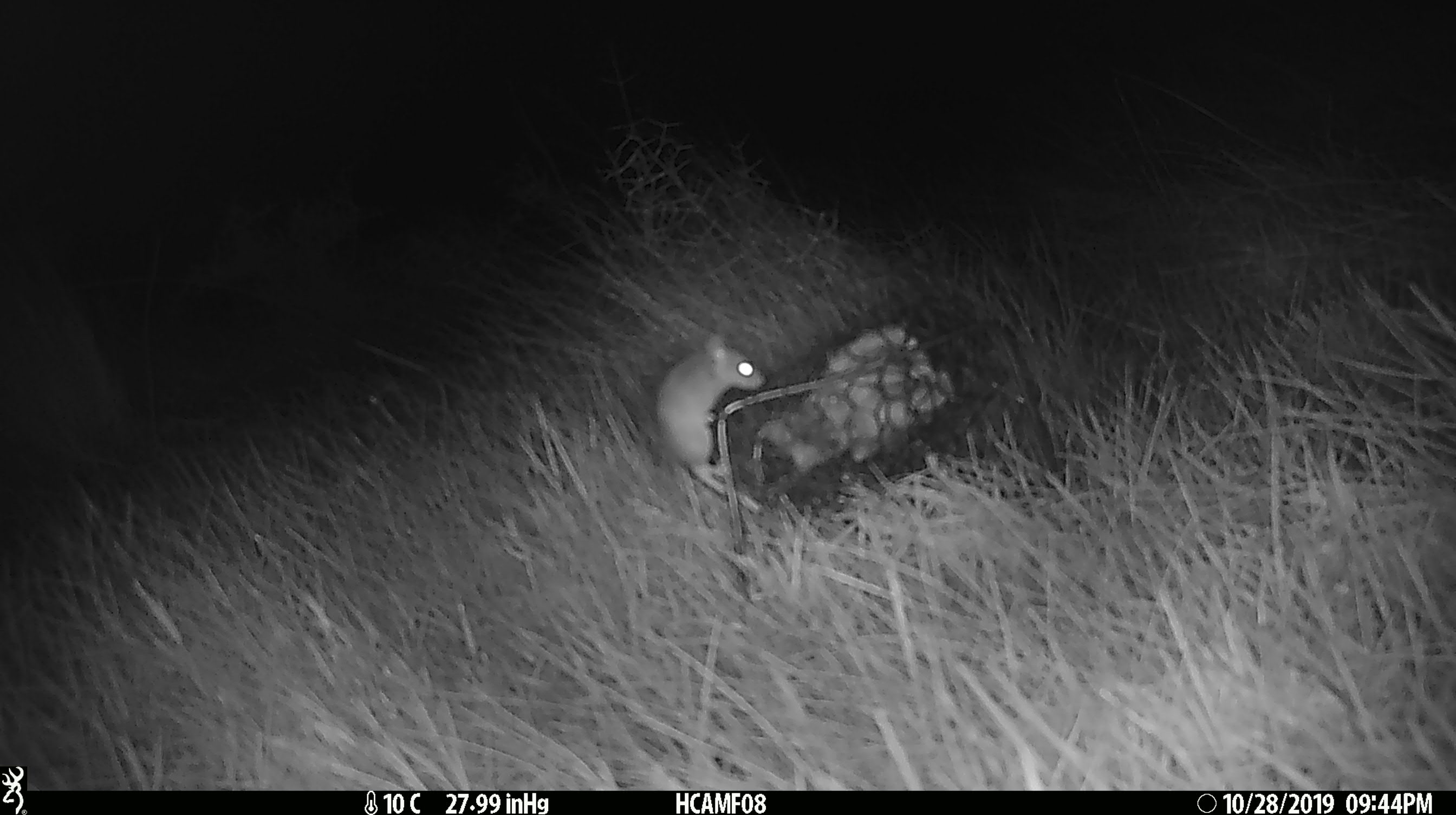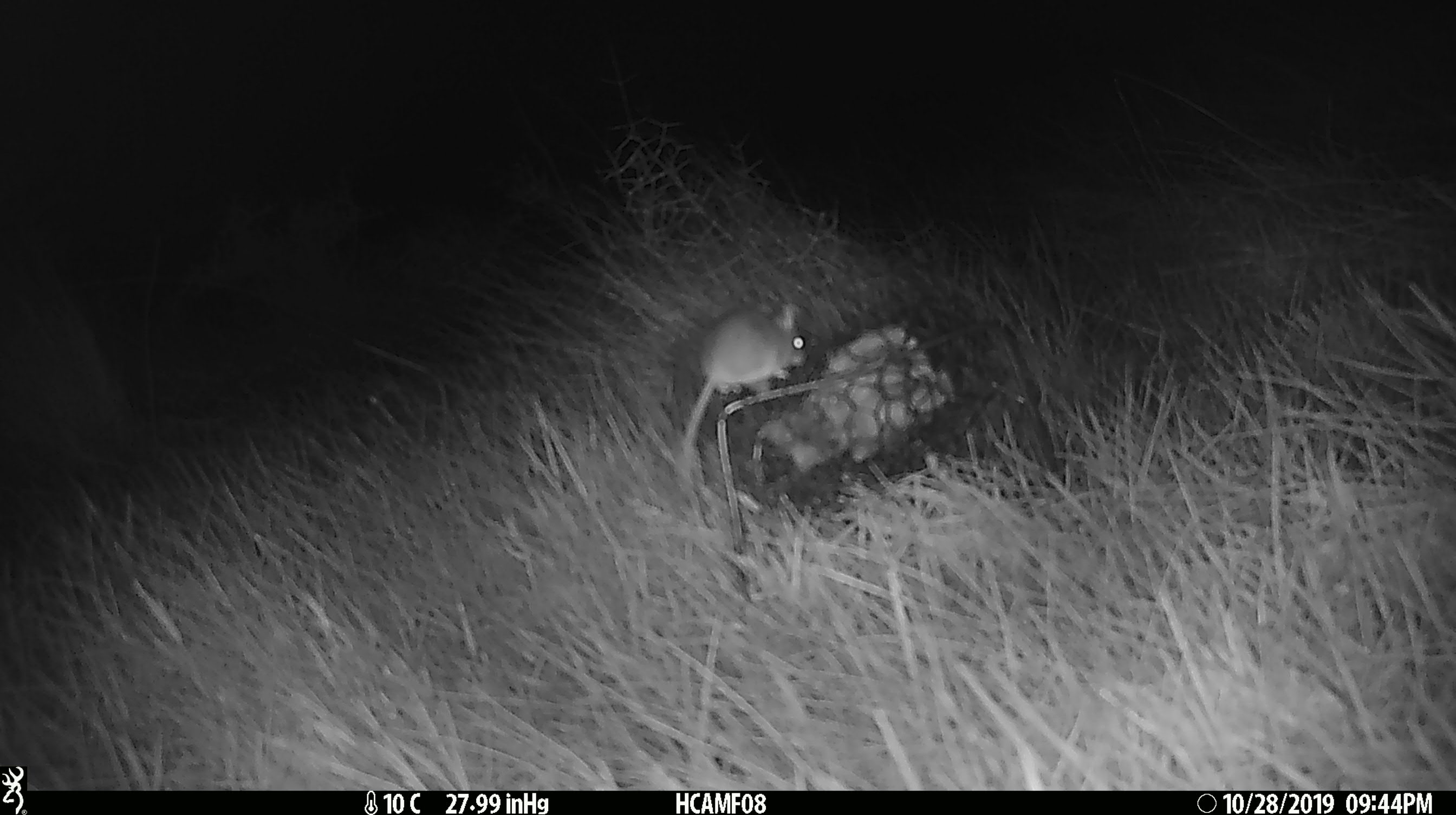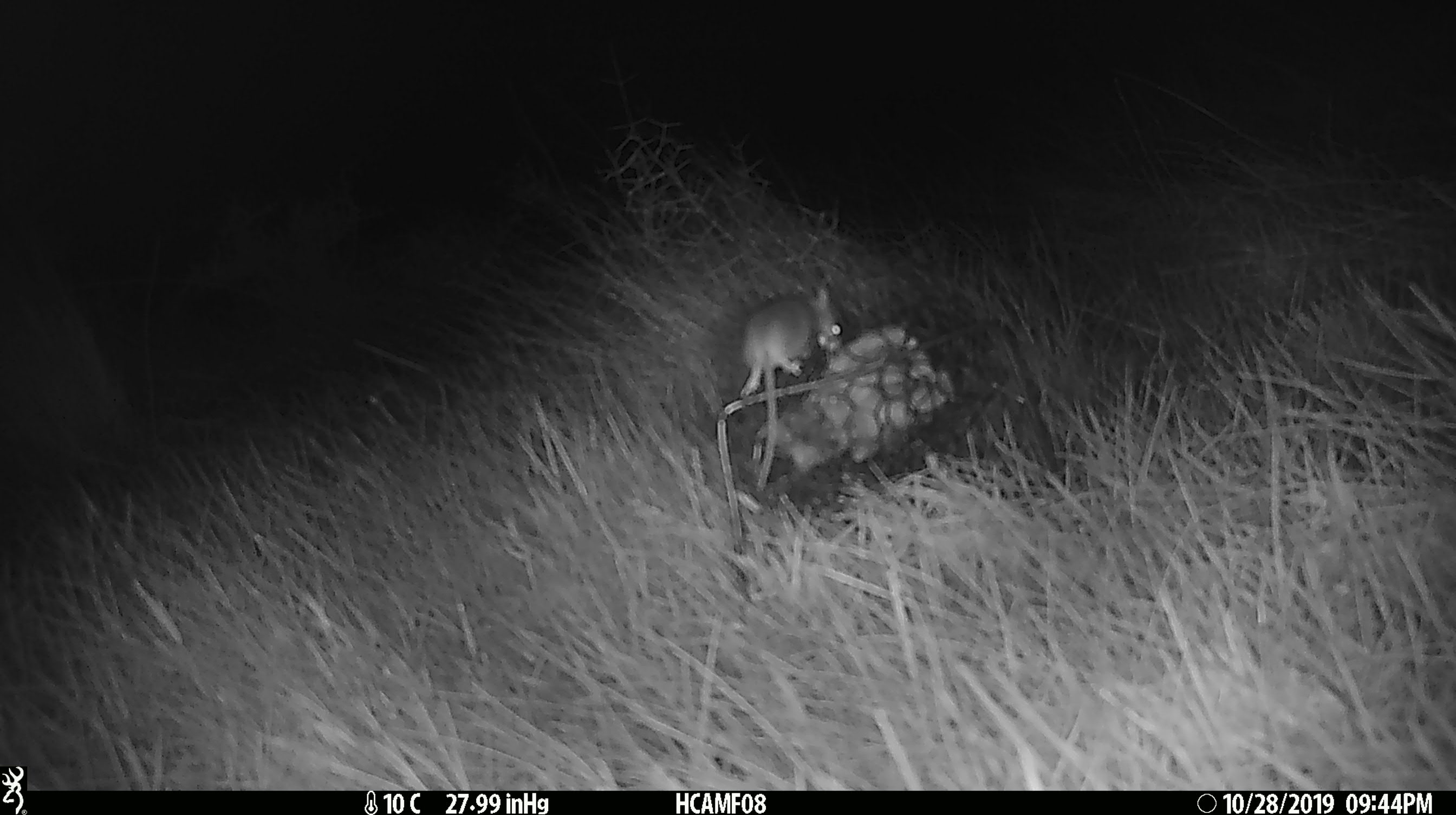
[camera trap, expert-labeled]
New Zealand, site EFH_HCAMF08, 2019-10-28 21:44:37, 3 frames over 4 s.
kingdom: Animalia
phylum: Chordata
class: Mammalia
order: Rodentia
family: Muridae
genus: Mus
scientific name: Mus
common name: mouse